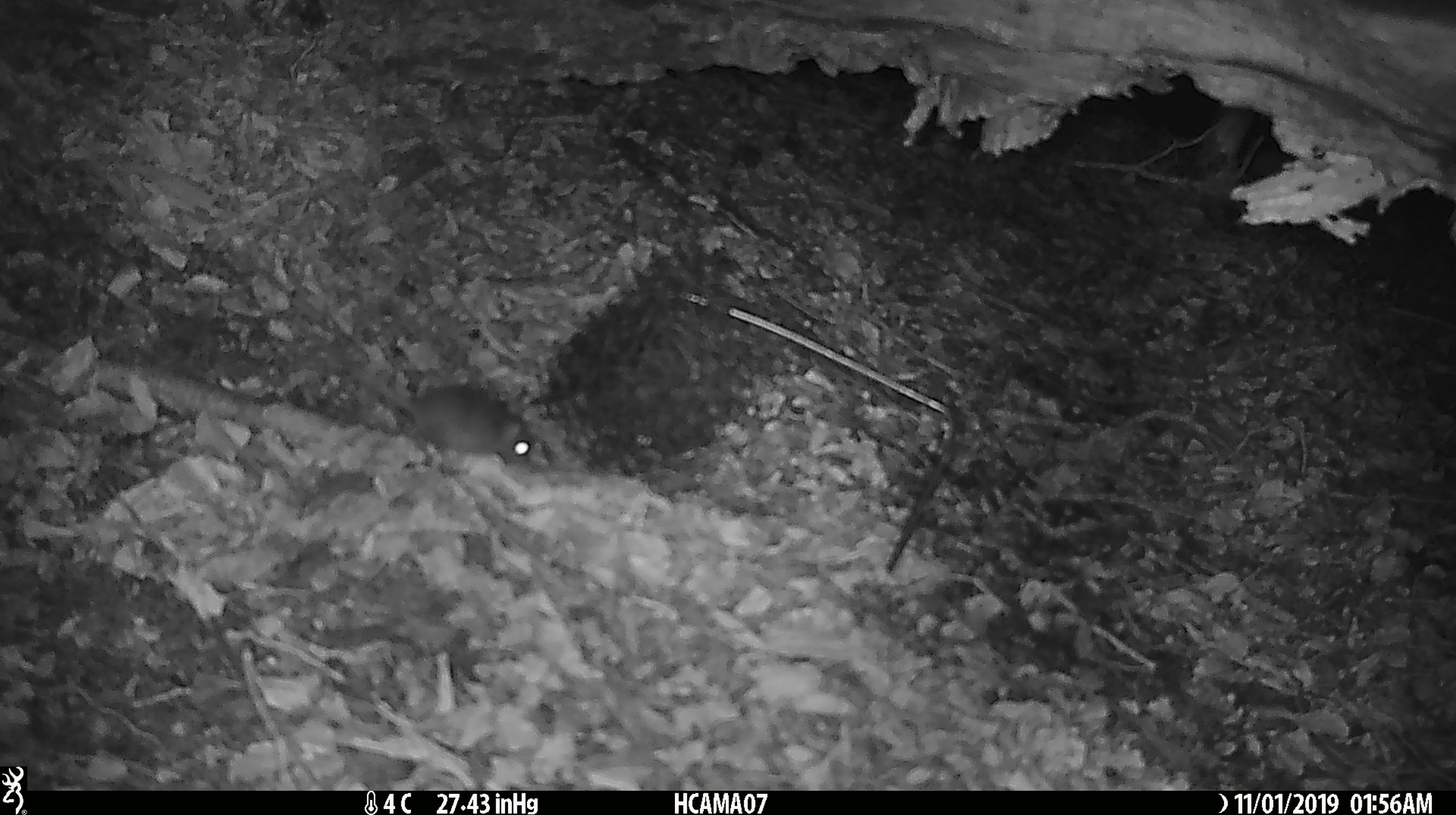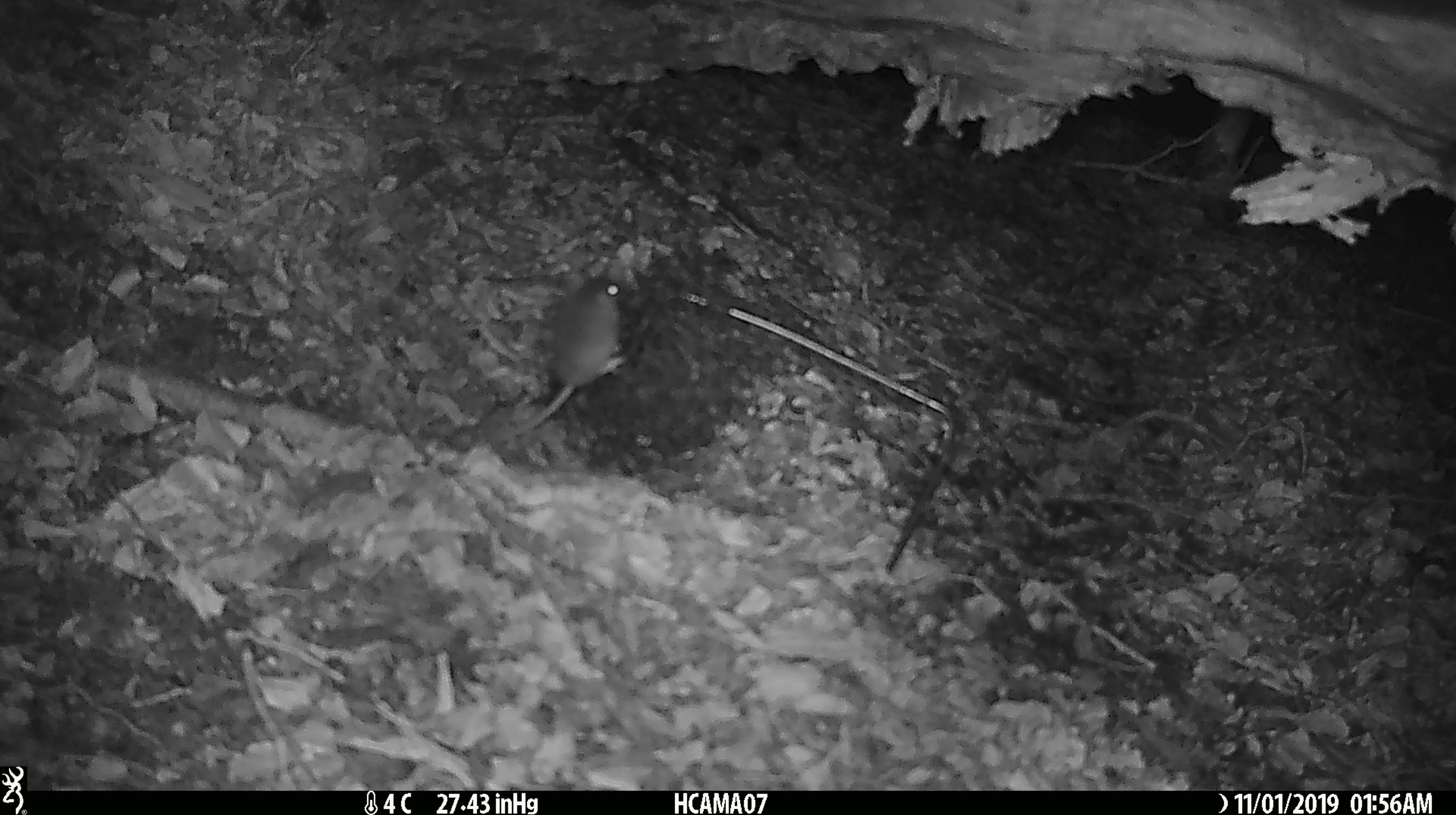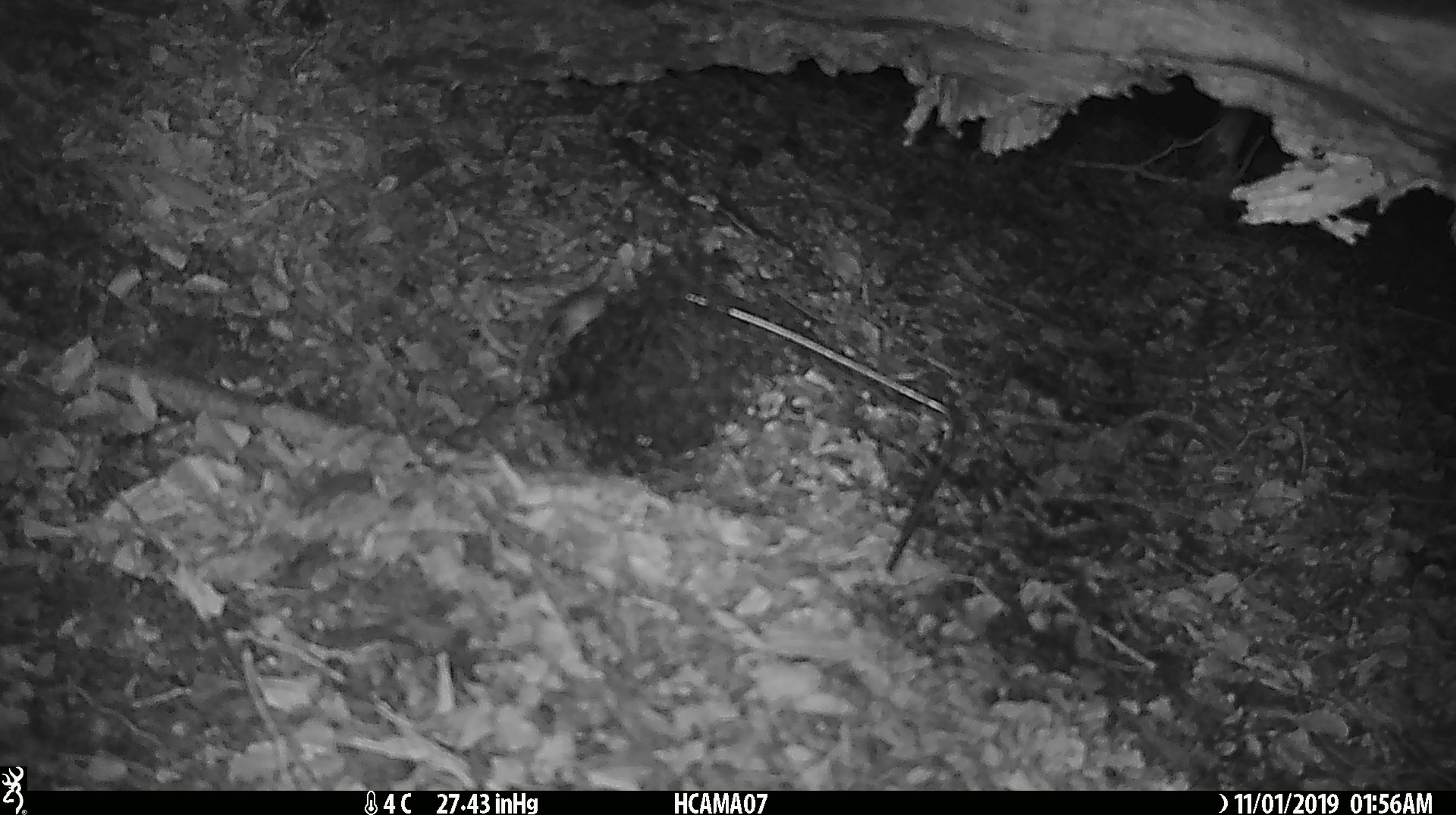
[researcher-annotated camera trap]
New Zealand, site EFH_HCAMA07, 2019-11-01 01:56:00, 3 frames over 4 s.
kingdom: Animalia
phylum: Chordata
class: Mammalia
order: Rodentia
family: Muridae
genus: Mus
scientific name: Mus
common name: mouse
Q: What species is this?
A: Mouse (Mus).